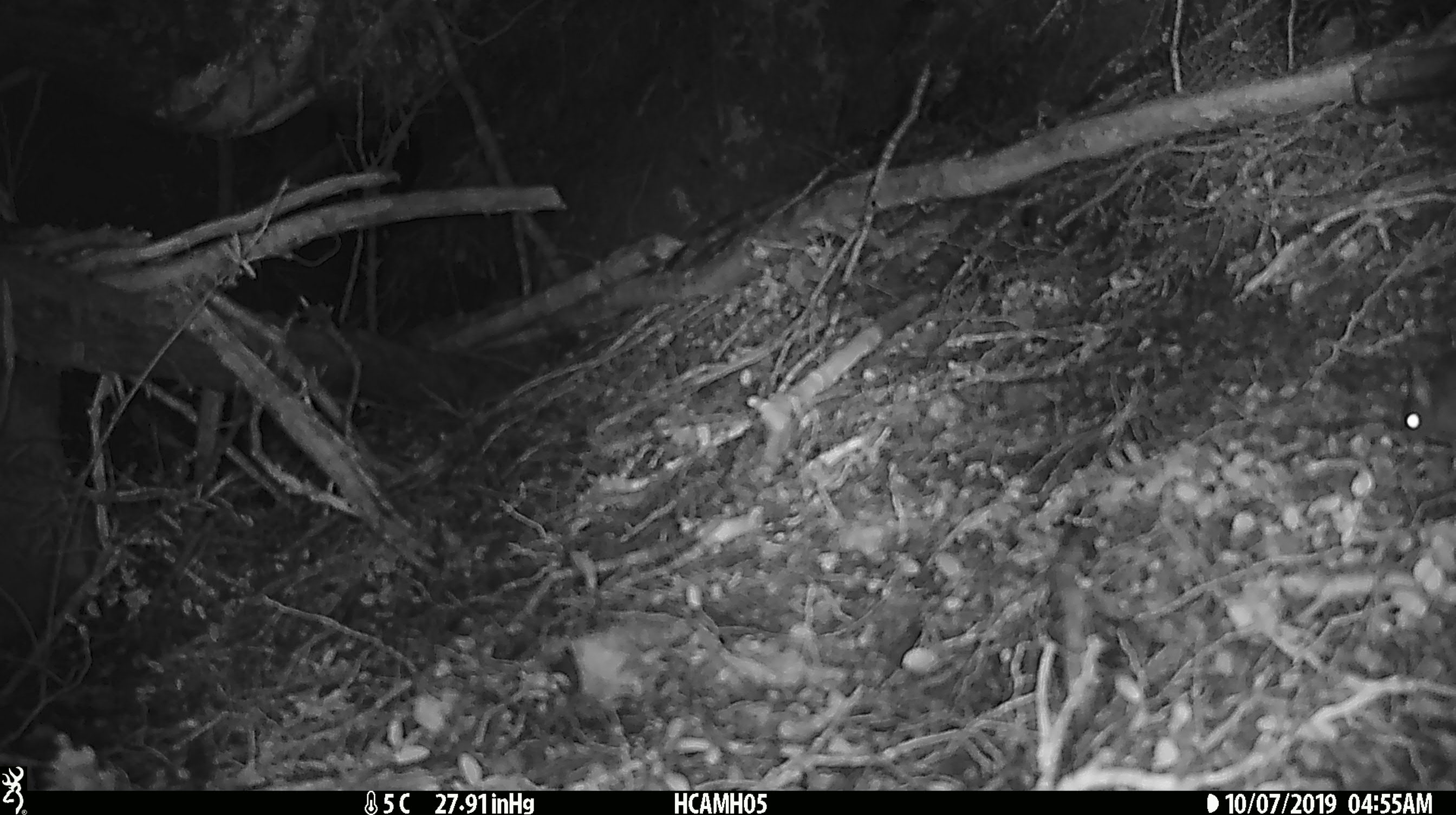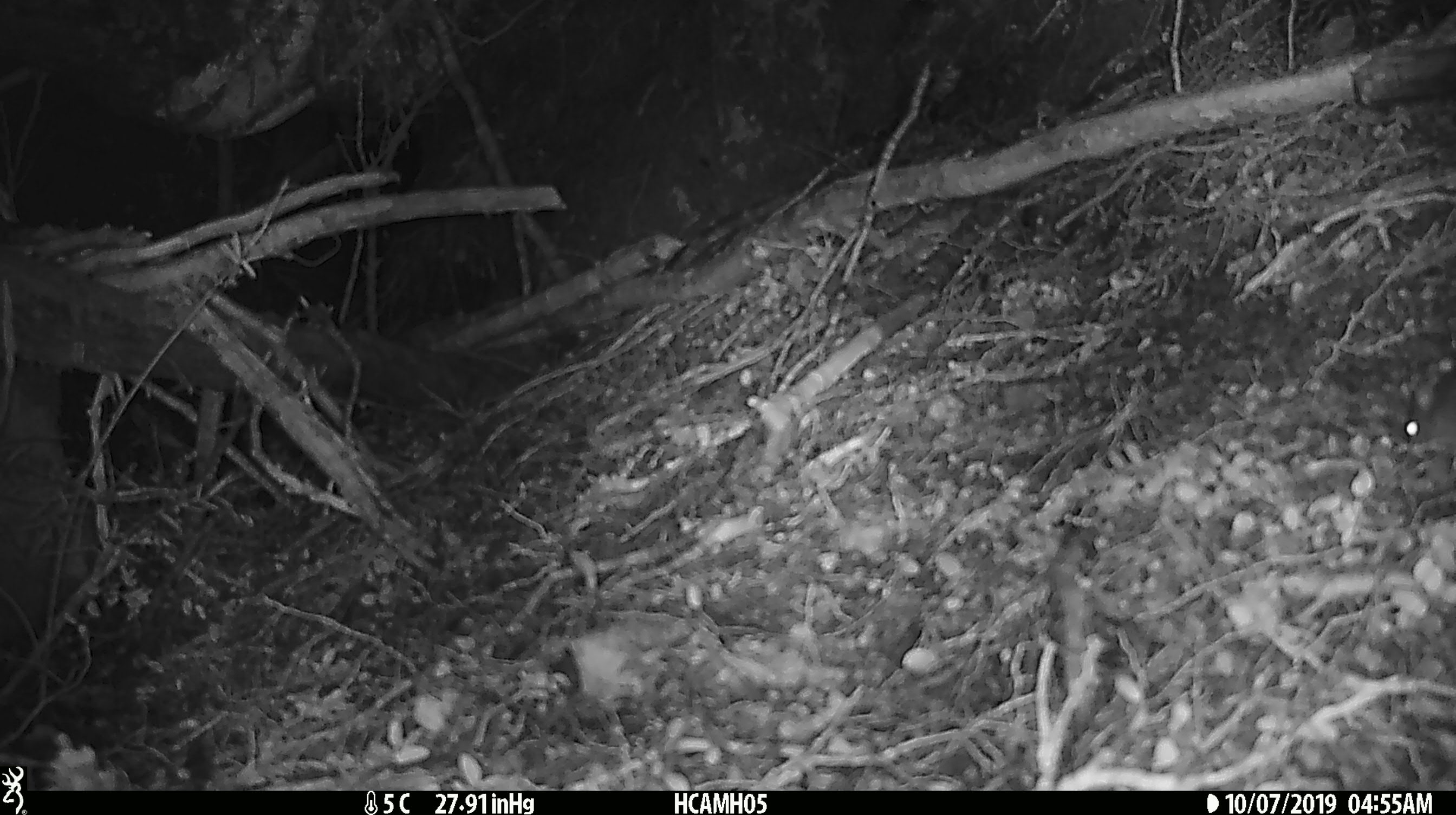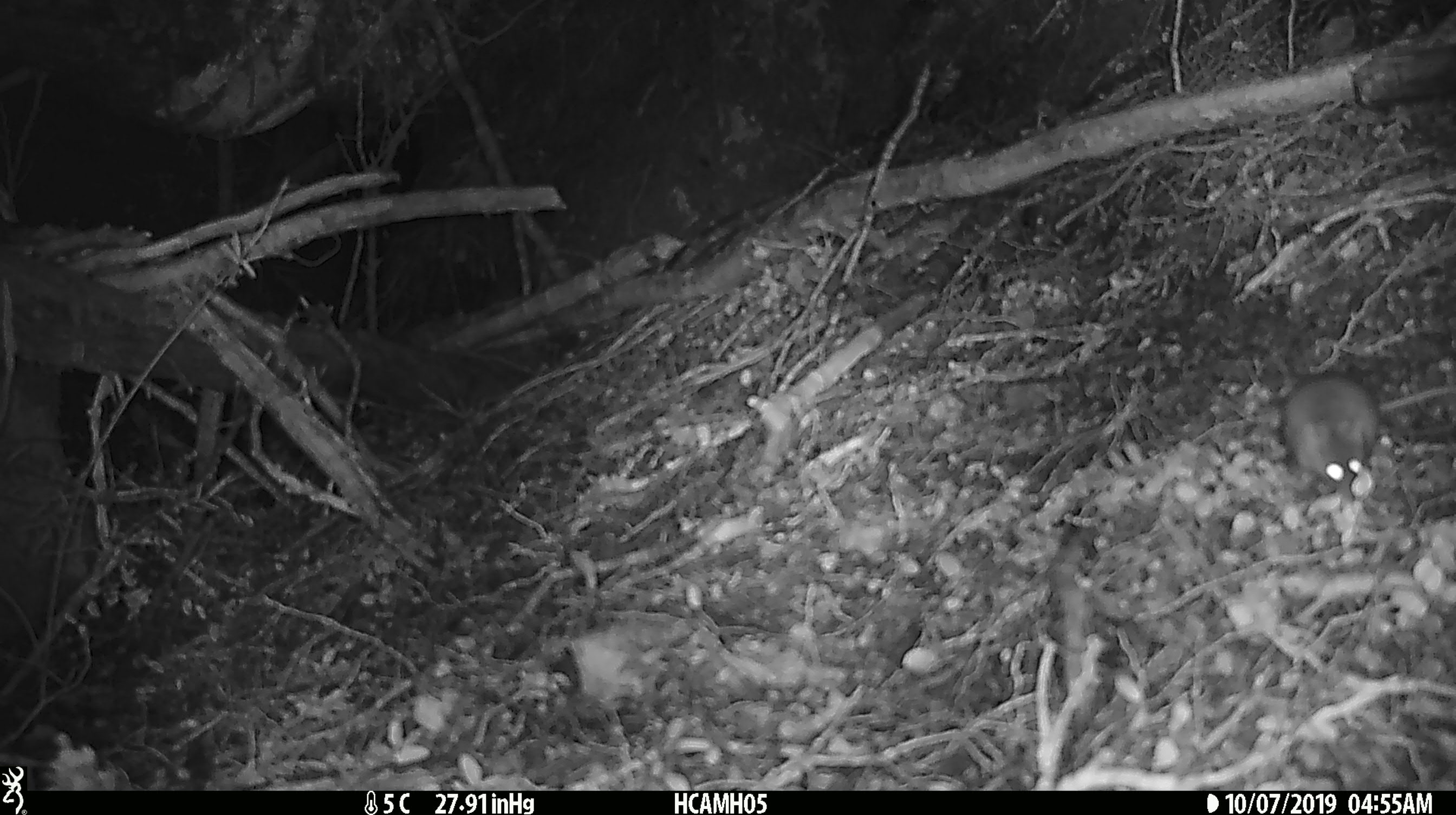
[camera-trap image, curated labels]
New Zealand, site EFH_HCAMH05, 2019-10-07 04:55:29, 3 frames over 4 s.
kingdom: Animalia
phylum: Chordata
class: Mammalia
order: Rodentia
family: Muridae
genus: Mus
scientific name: Mus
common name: mouse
Mouse (Mus).